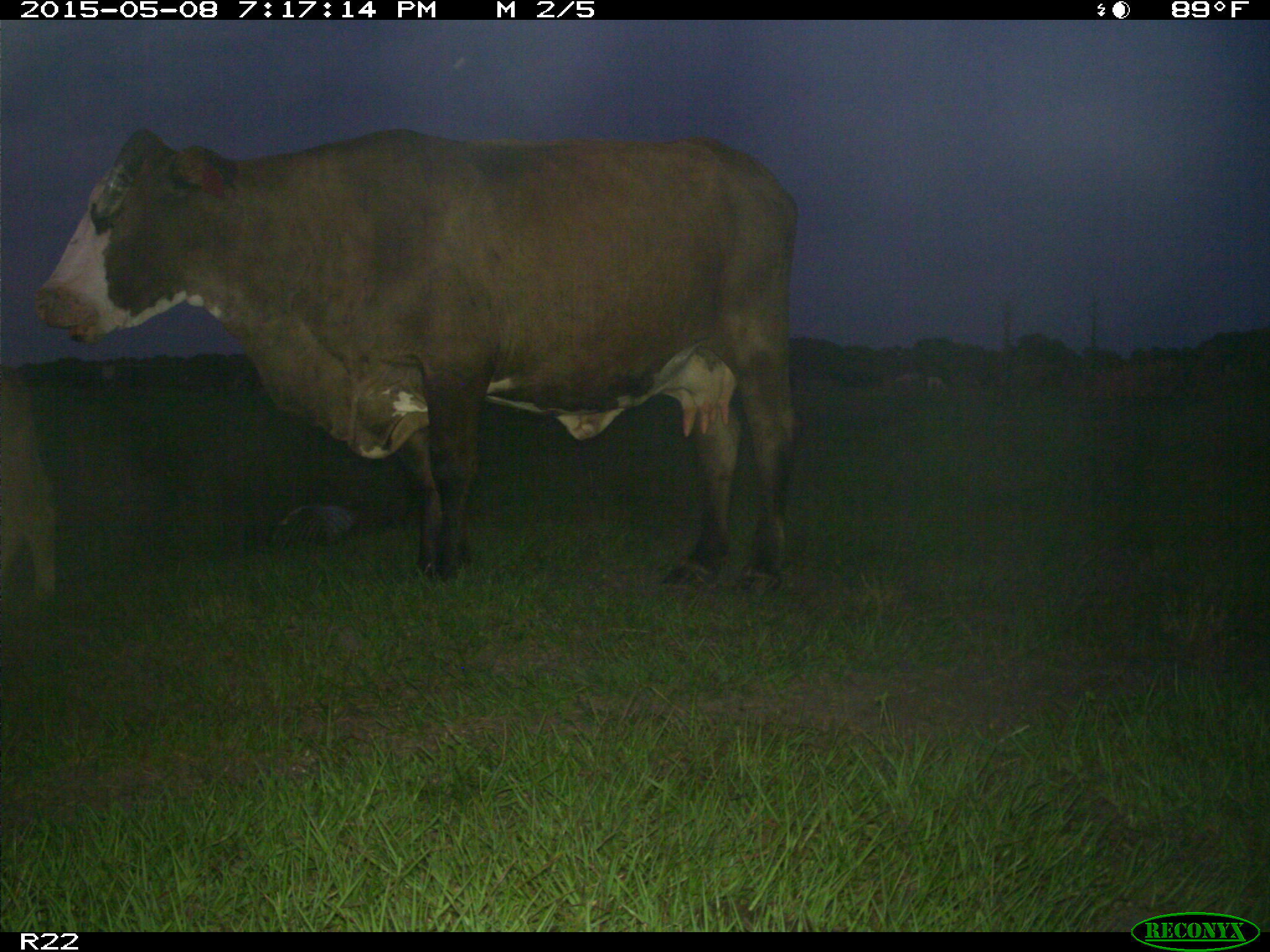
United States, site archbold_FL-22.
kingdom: Animalia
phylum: Chordata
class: Mammalia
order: Artiodactyla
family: Bovidae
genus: Bos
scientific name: Bos taurus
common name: domestic cow